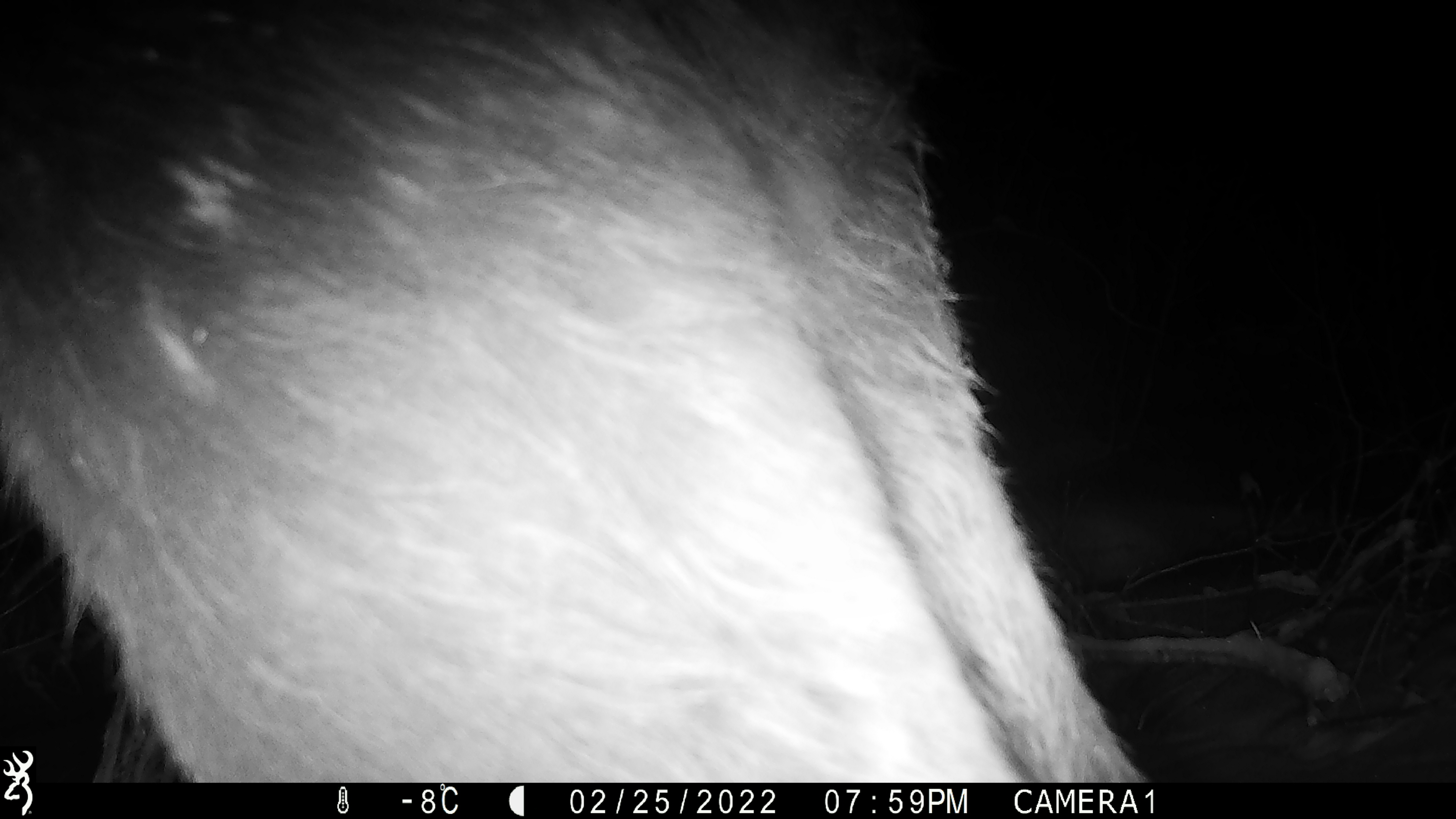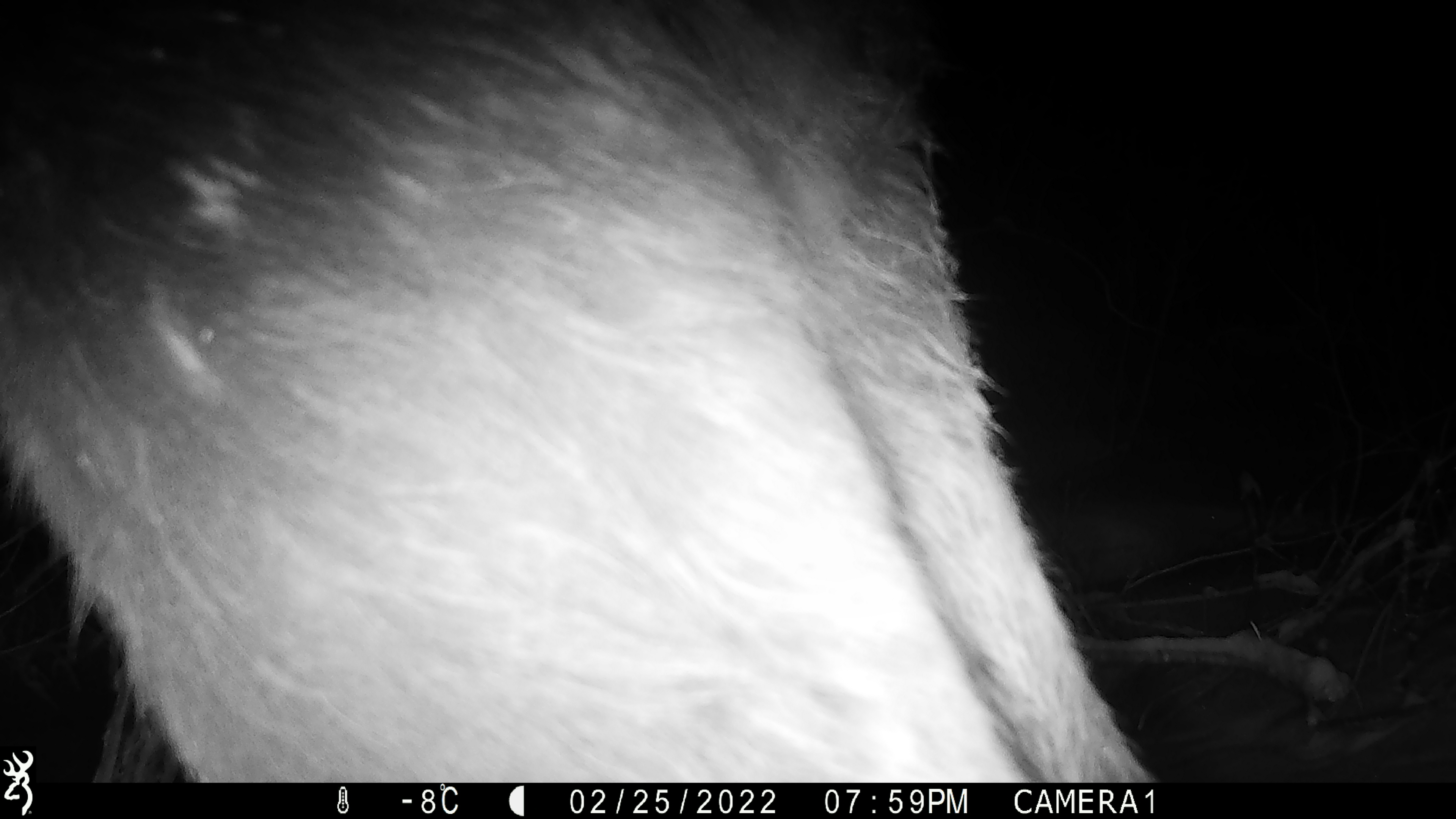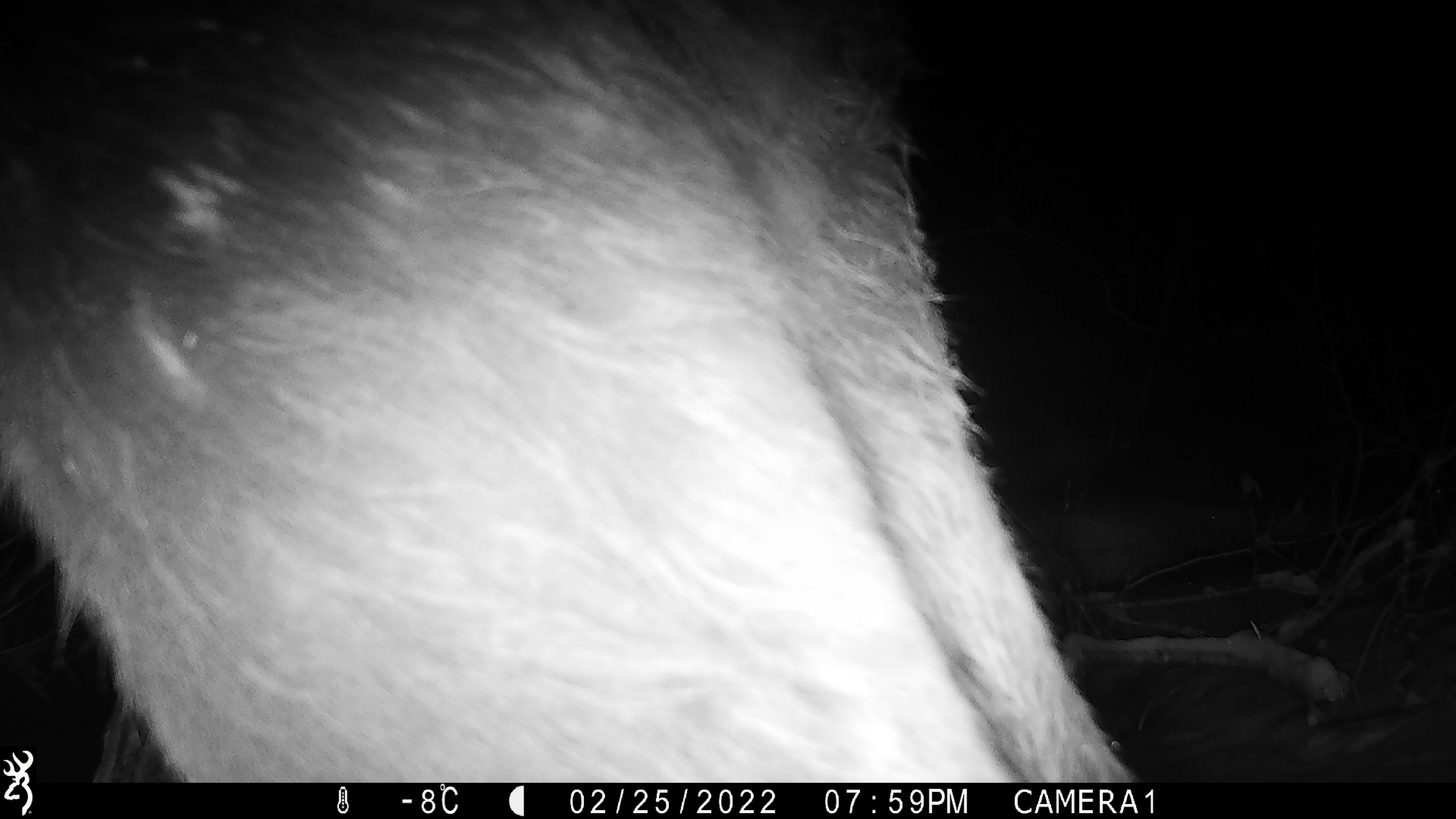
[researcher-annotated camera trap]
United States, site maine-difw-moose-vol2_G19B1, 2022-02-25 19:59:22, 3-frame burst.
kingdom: Animalia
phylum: Chordata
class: Mammalia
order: Artiodactyla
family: Cervidae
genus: Alces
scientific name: Alces alces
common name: moose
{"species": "moose (Alces alces)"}